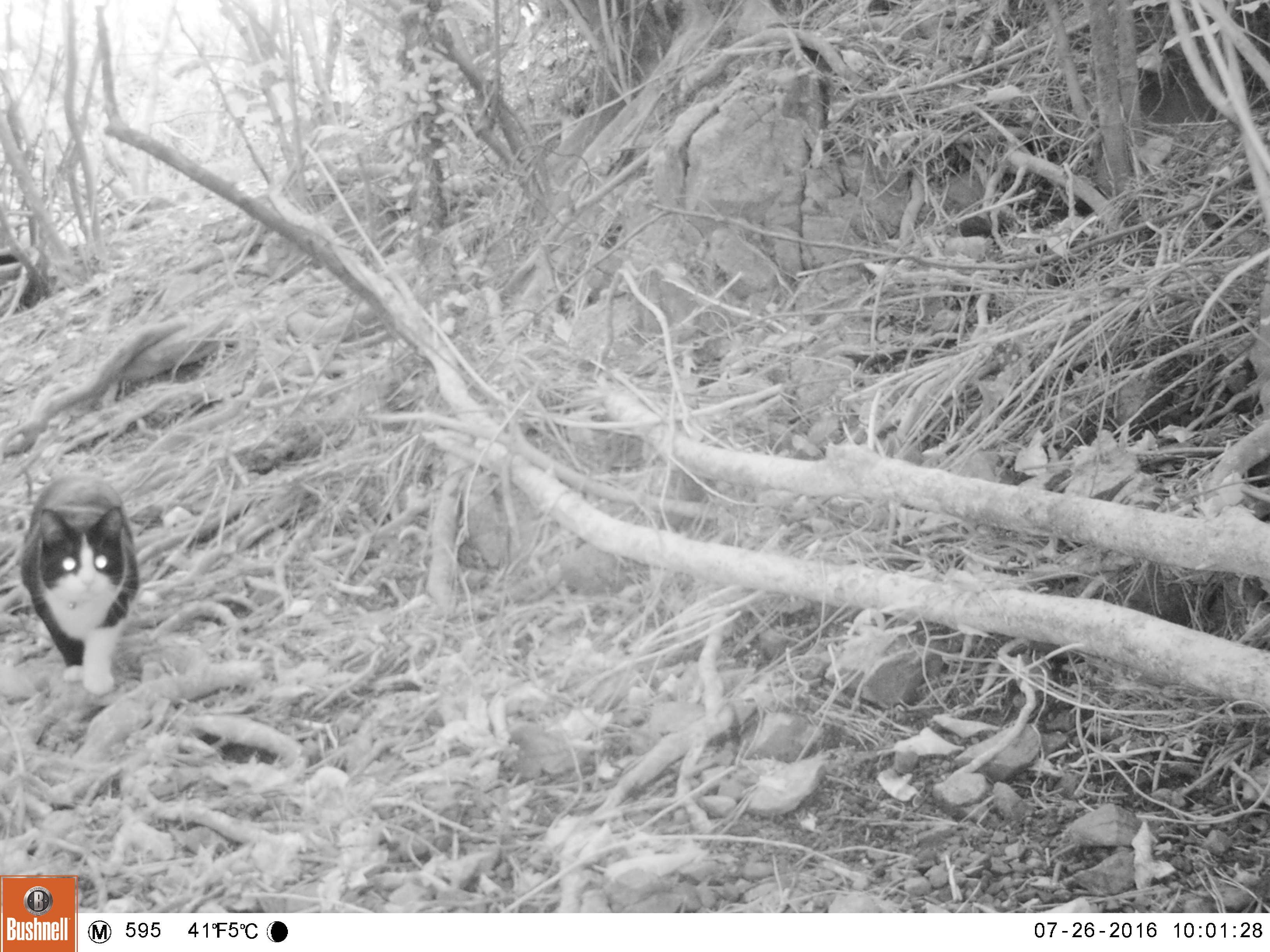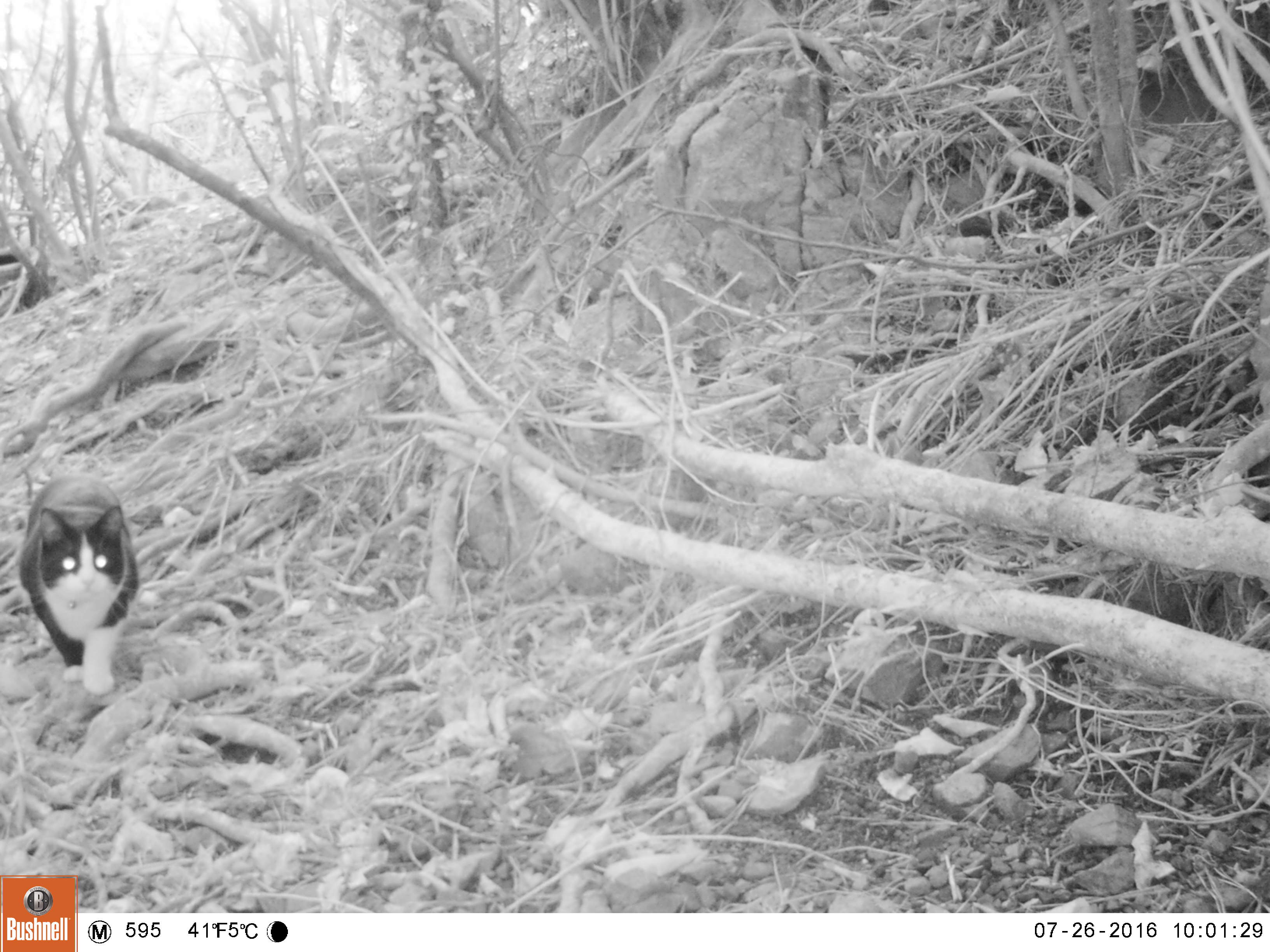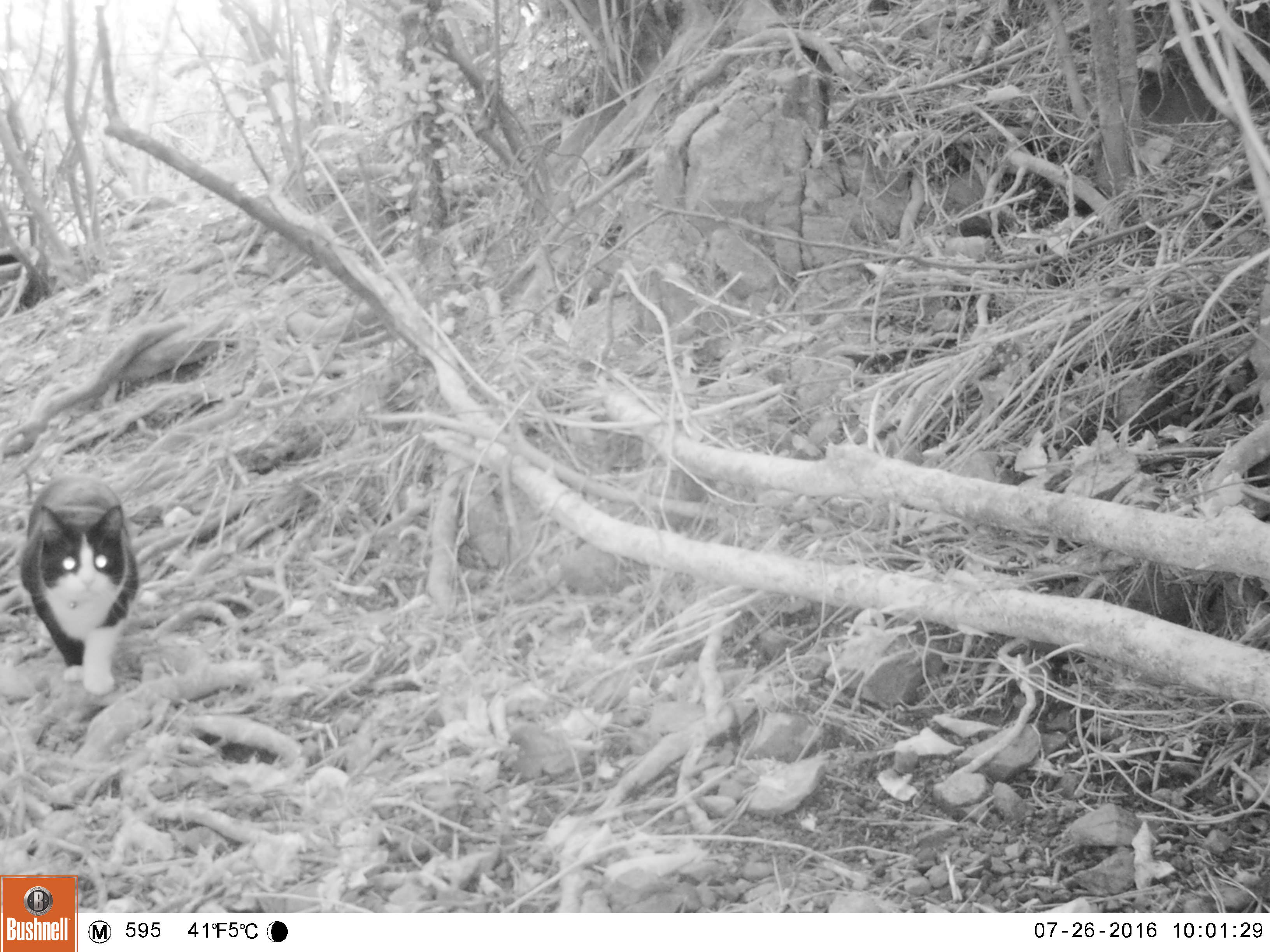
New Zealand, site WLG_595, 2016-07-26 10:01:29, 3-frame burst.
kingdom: Animalia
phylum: Chordata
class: Mammalia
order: Carnivora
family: Felidae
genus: Felis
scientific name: Felis catus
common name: domestic cat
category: cat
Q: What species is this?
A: Cat (domestic cat) (Felis catus).